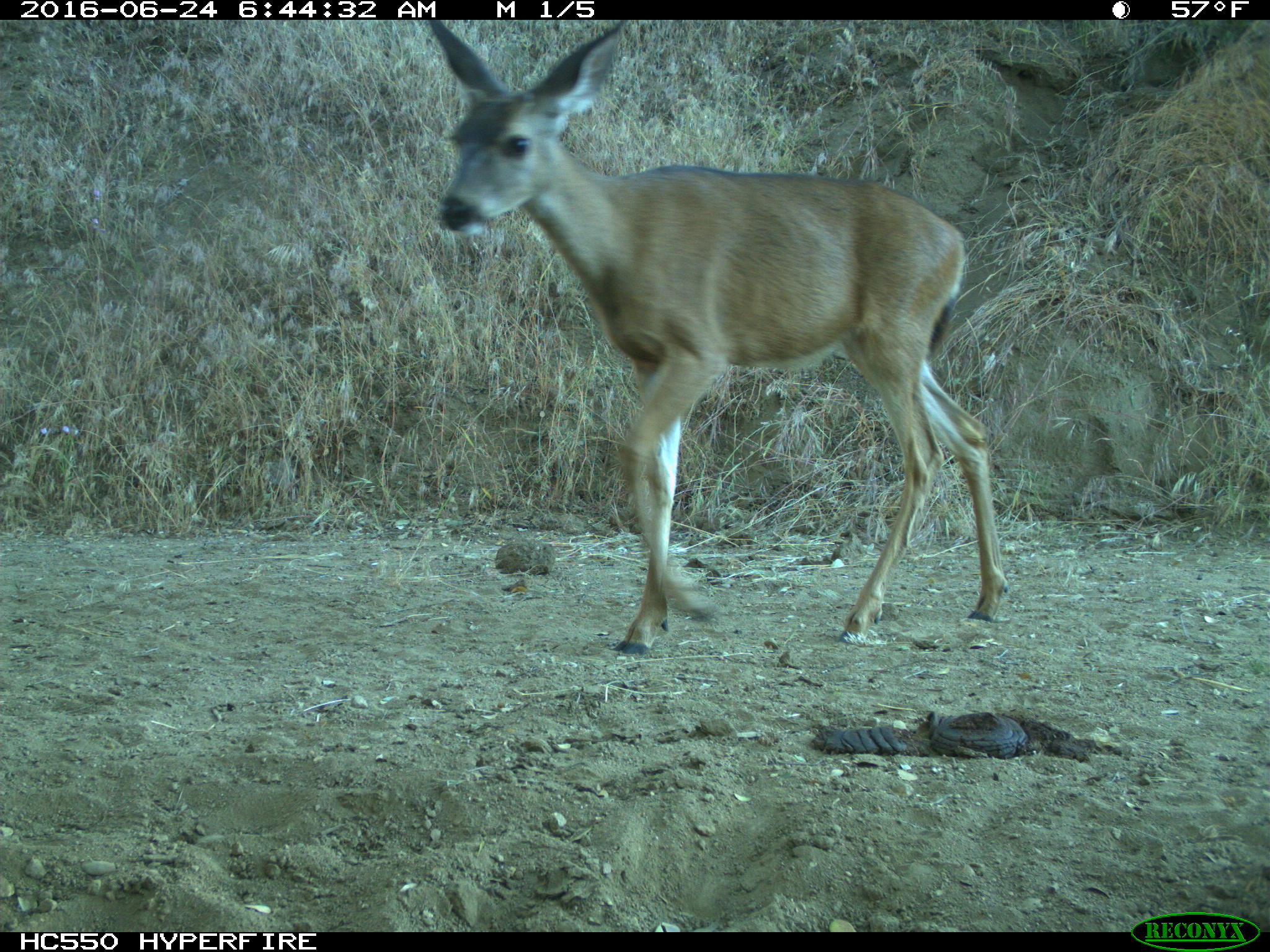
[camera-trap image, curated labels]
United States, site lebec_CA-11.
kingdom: Animalia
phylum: Chordata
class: Mammalia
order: Artiodactyla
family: Cervidae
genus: Odocoileus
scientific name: Odocoileus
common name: deer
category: unidentified deer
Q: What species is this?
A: Unidentified deer (deer) (Odocoileus).